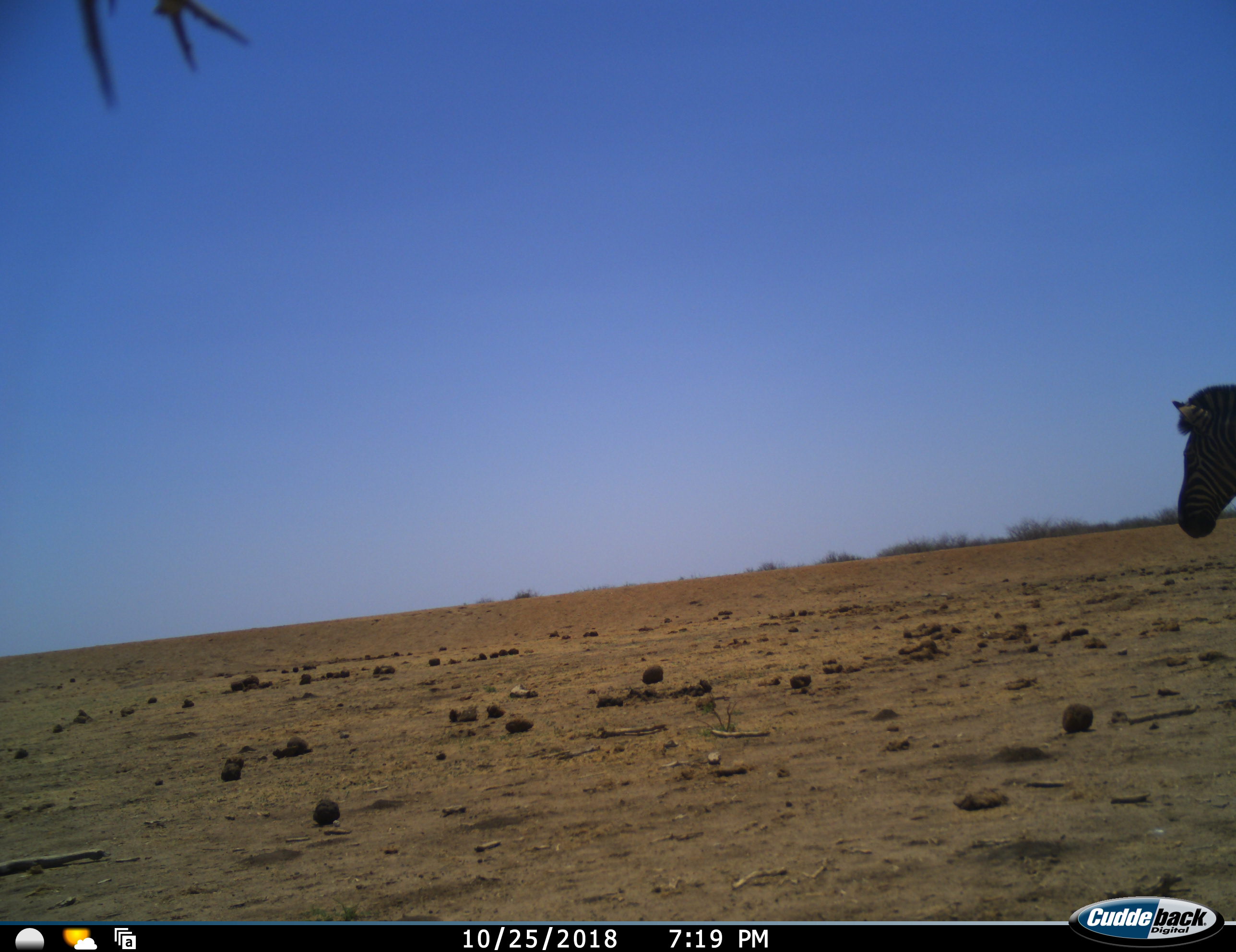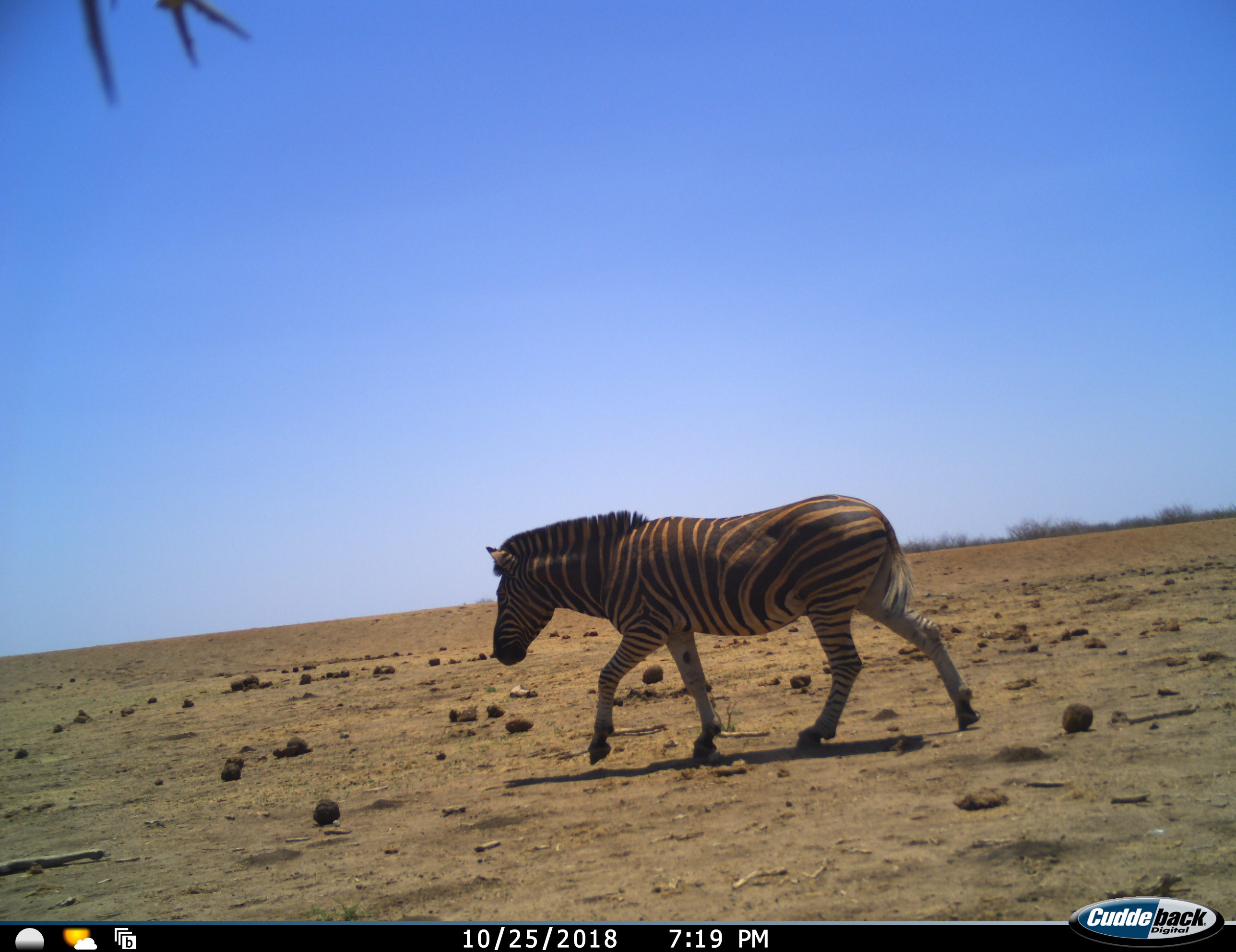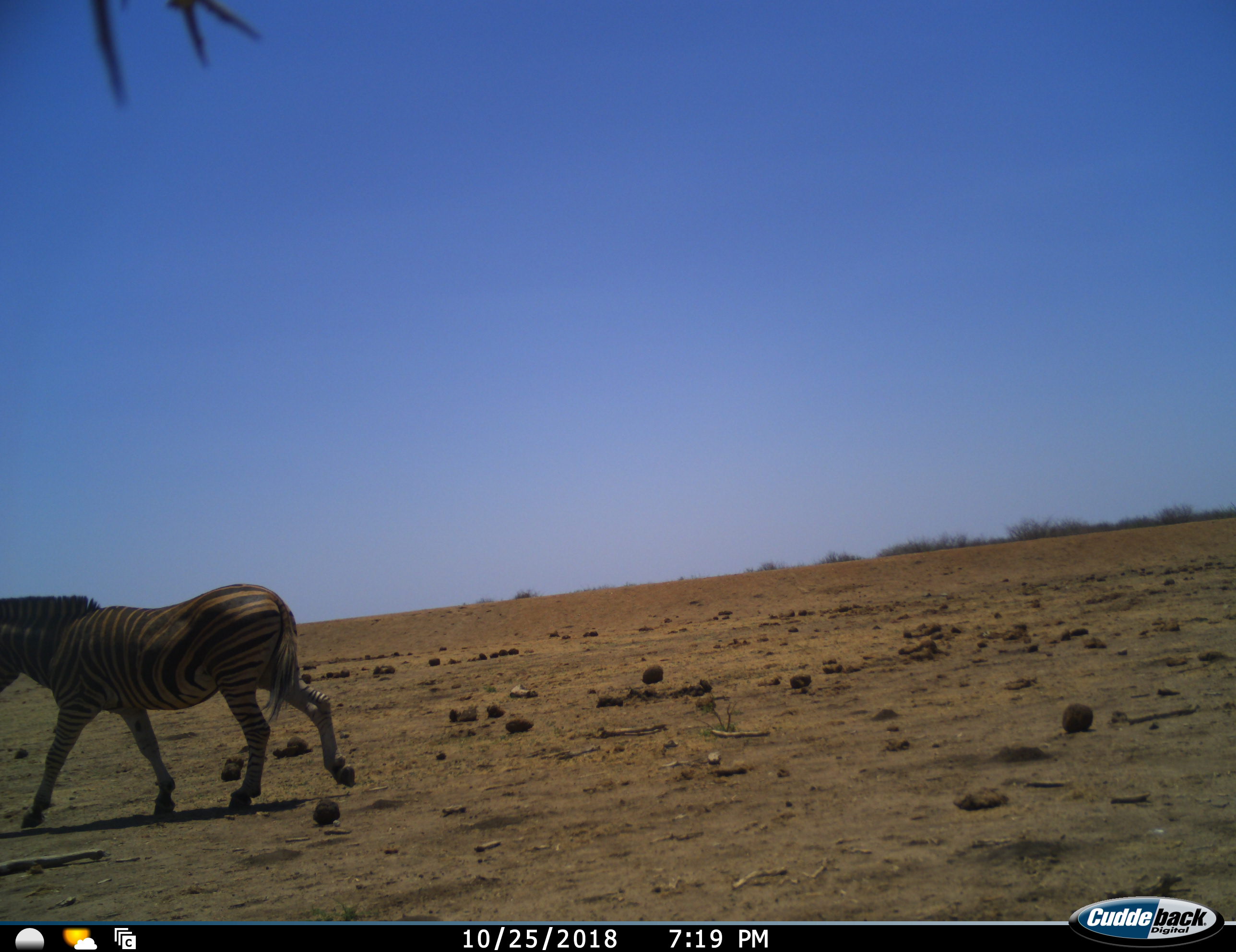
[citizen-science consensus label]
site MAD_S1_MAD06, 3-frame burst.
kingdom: Animalia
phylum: Chordata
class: Mammalia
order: Perissodactyla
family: Equidae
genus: Equus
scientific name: Equus quagga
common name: plains zebra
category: zebraplains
Zebraplains (plains zebra) (Equus quagga), count 1. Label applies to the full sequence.